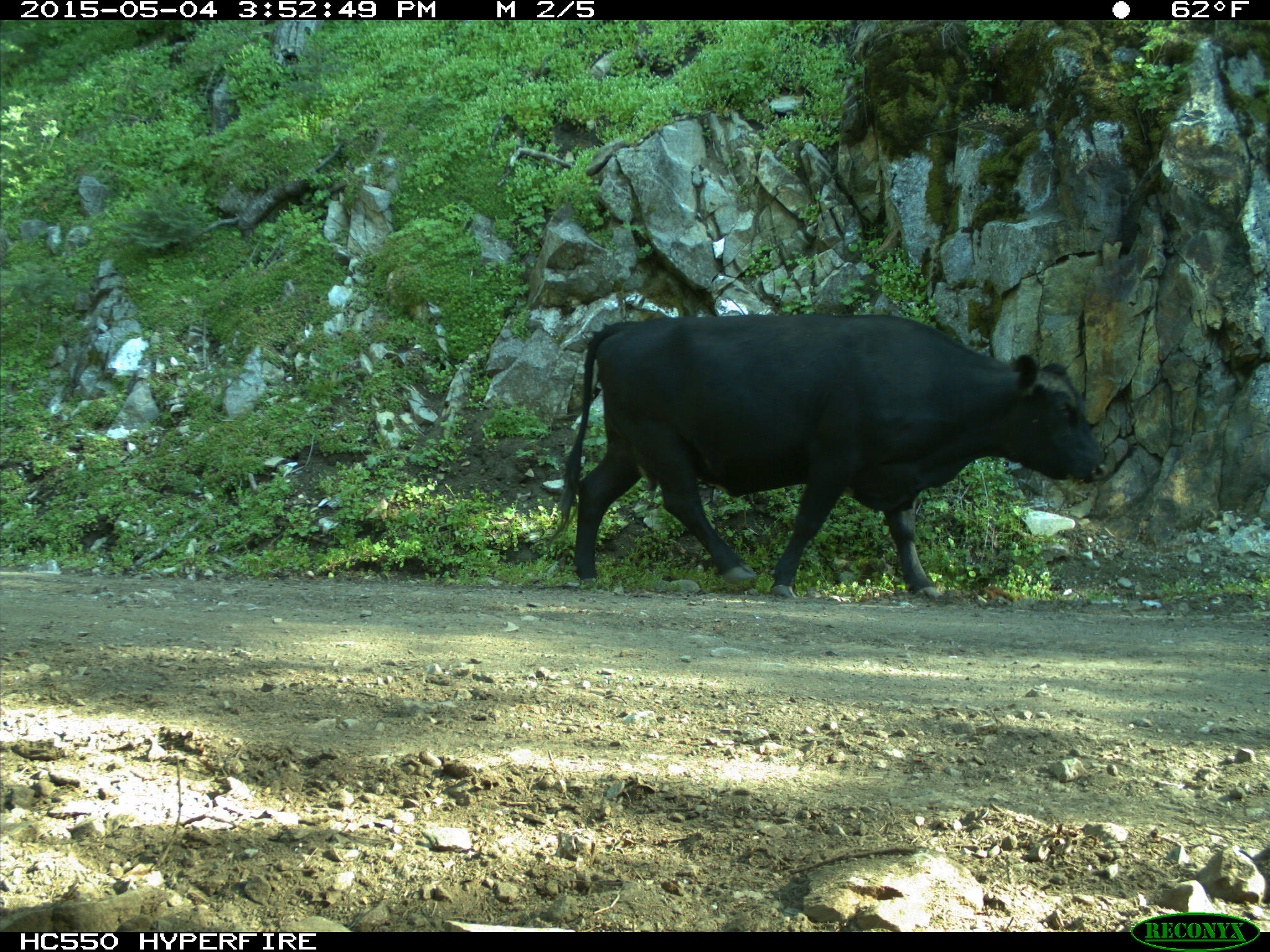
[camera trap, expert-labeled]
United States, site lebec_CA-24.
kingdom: Animalia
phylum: Chordata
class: Mammalia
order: Artiodactyla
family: Bovidae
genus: Bos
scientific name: Bos taurus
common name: domestic cow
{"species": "Bos taurus (domestic cow)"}